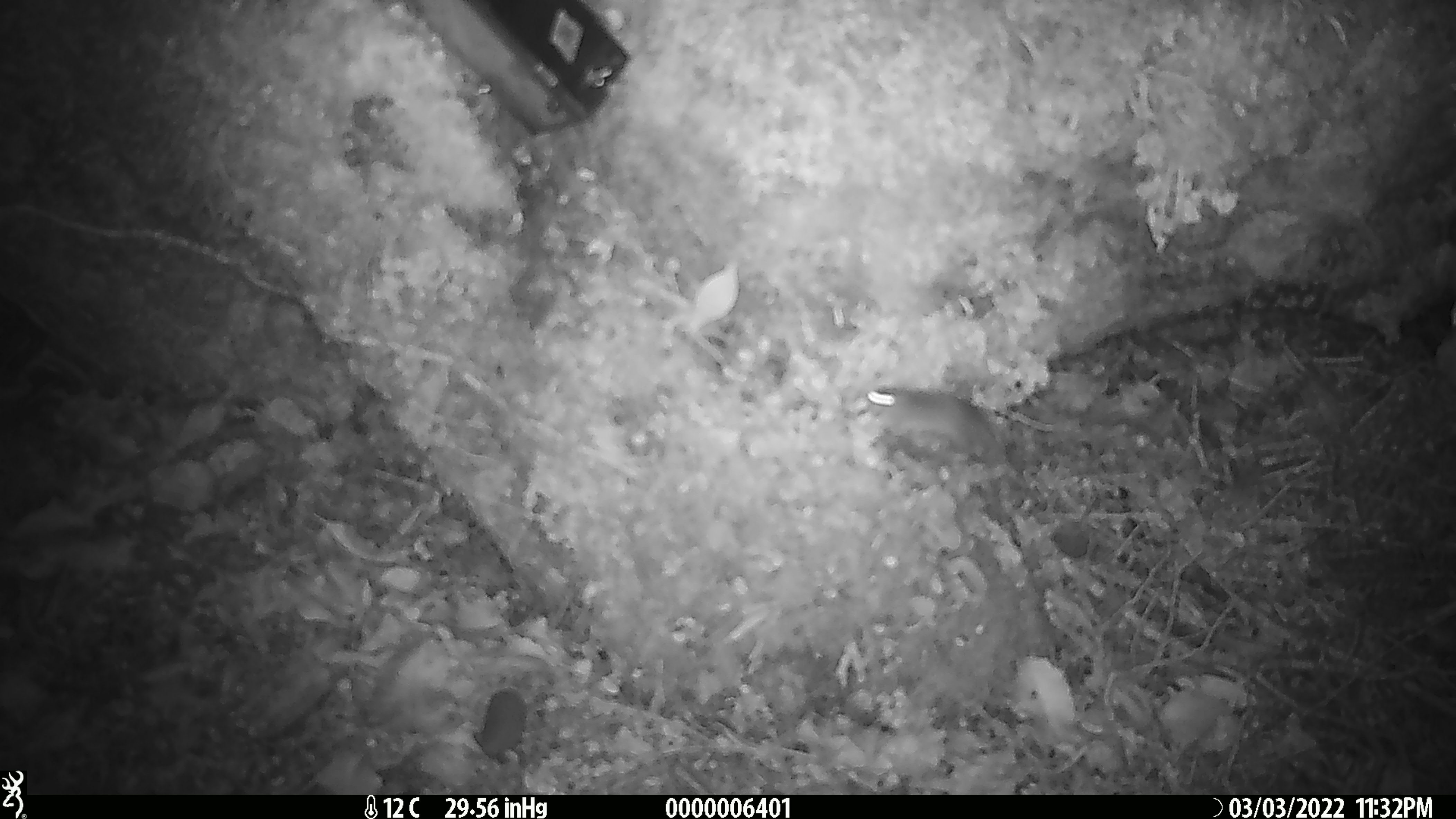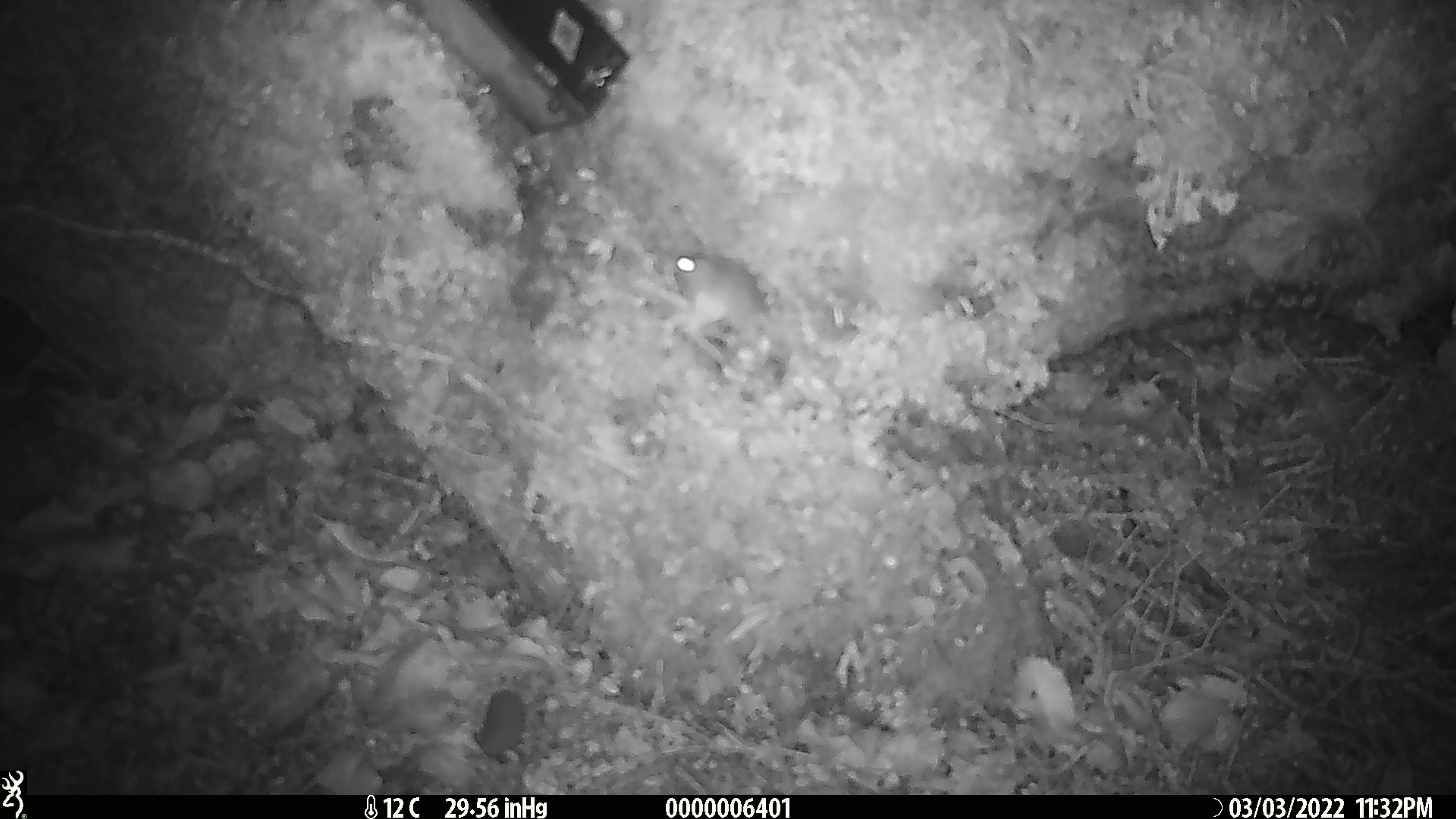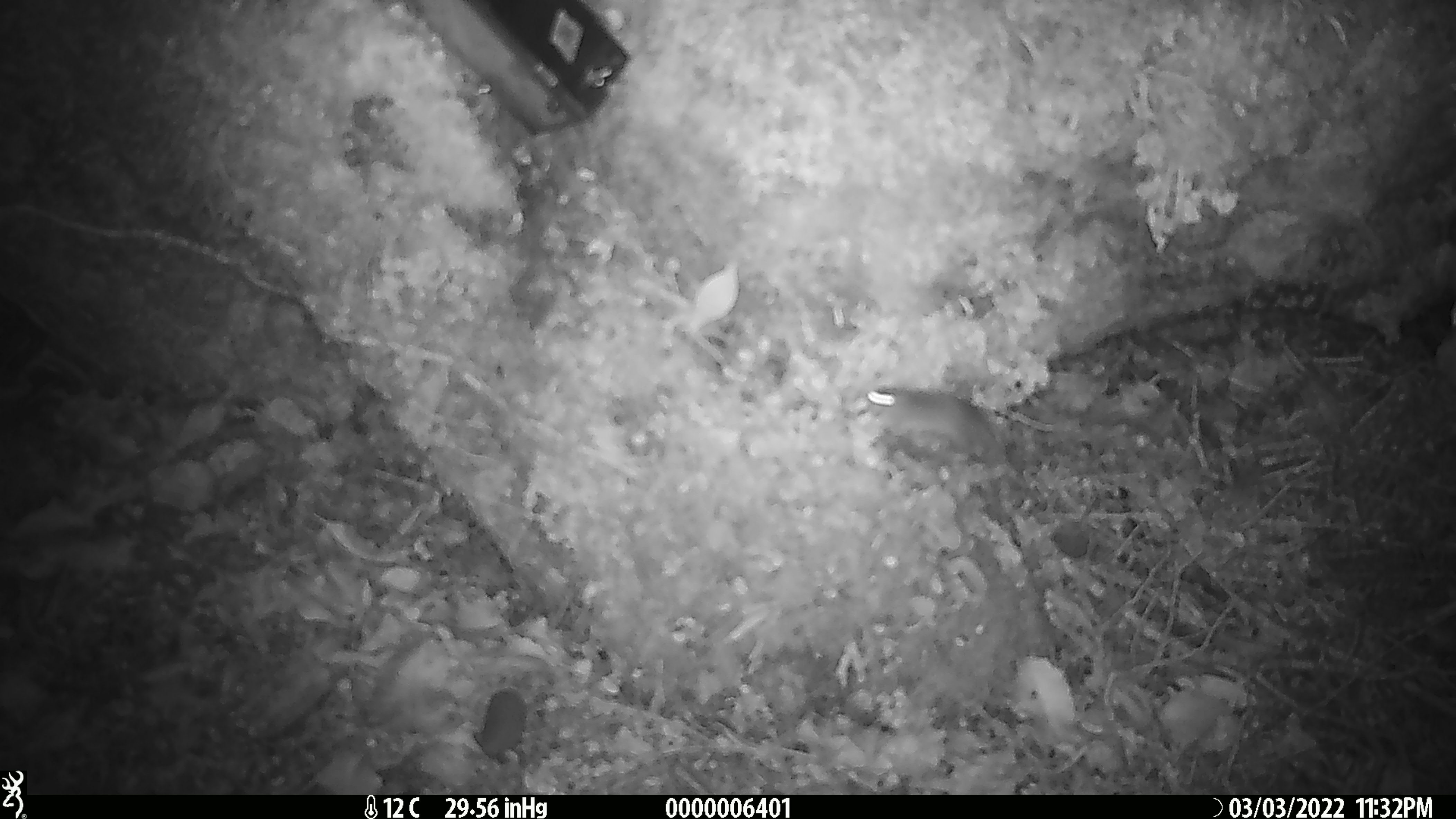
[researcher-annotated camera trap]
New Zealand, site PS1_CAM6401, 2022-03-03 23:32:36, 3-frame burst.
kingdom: Animalia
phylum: Chordata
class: Mammalia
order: Rodentia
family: Muridae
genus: Mus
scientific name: Mus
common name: mouse